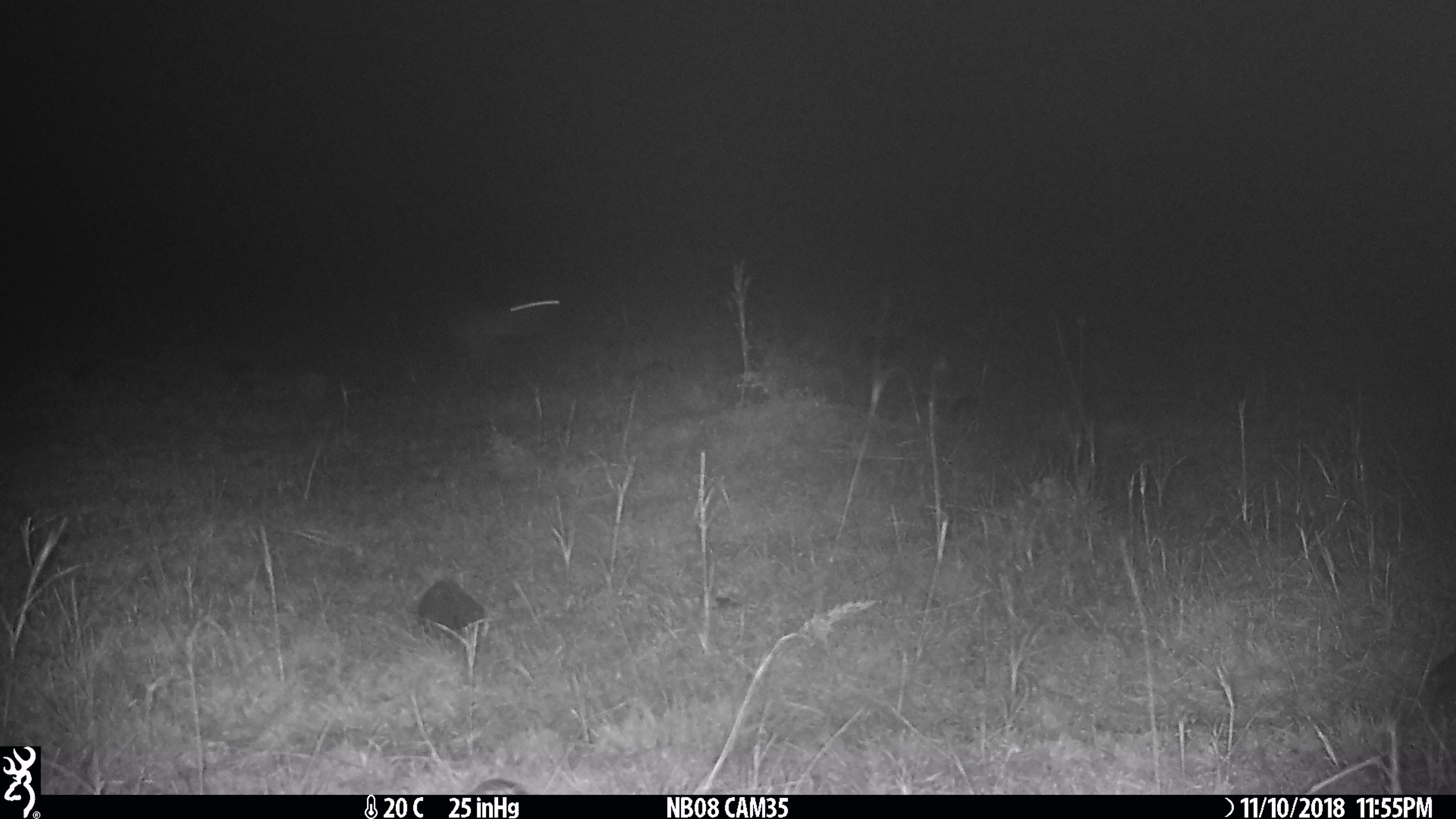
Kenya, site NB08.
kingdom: Animalia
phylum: Chordata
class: Mammalia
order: Lagomorpha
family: Leporidae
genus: Lepus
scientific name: Lepus capensis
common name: cape hare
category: hare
Hare (cape hare) (Lepus capensis).